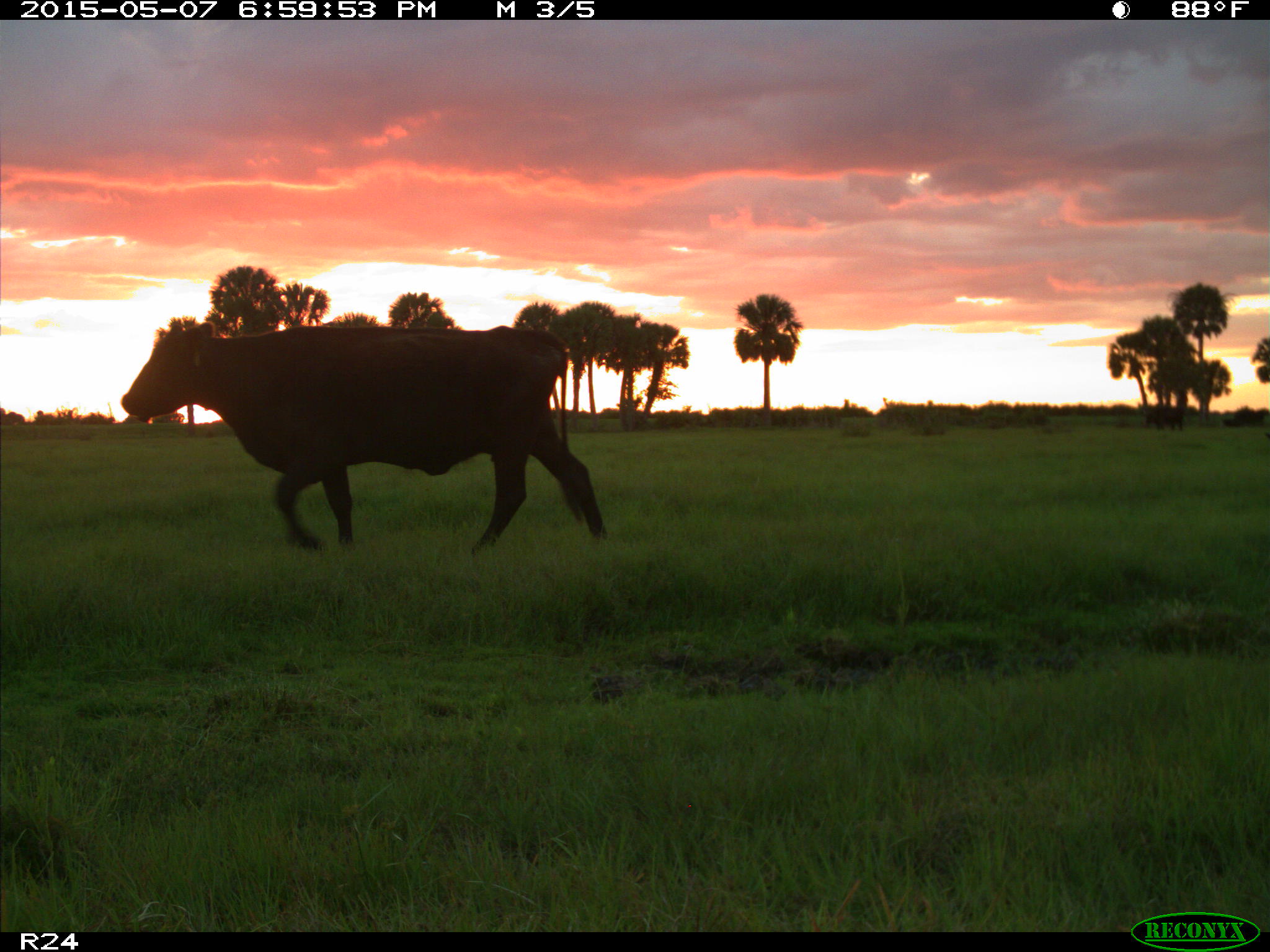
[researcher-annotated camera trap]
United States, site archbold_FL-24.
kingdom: Animalia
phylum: Chordata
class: Mammalia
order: Artiodactyla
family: Bovidae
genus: Bos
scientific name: Bos taurus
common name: domestic cow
Bos taurus (domestic cow).